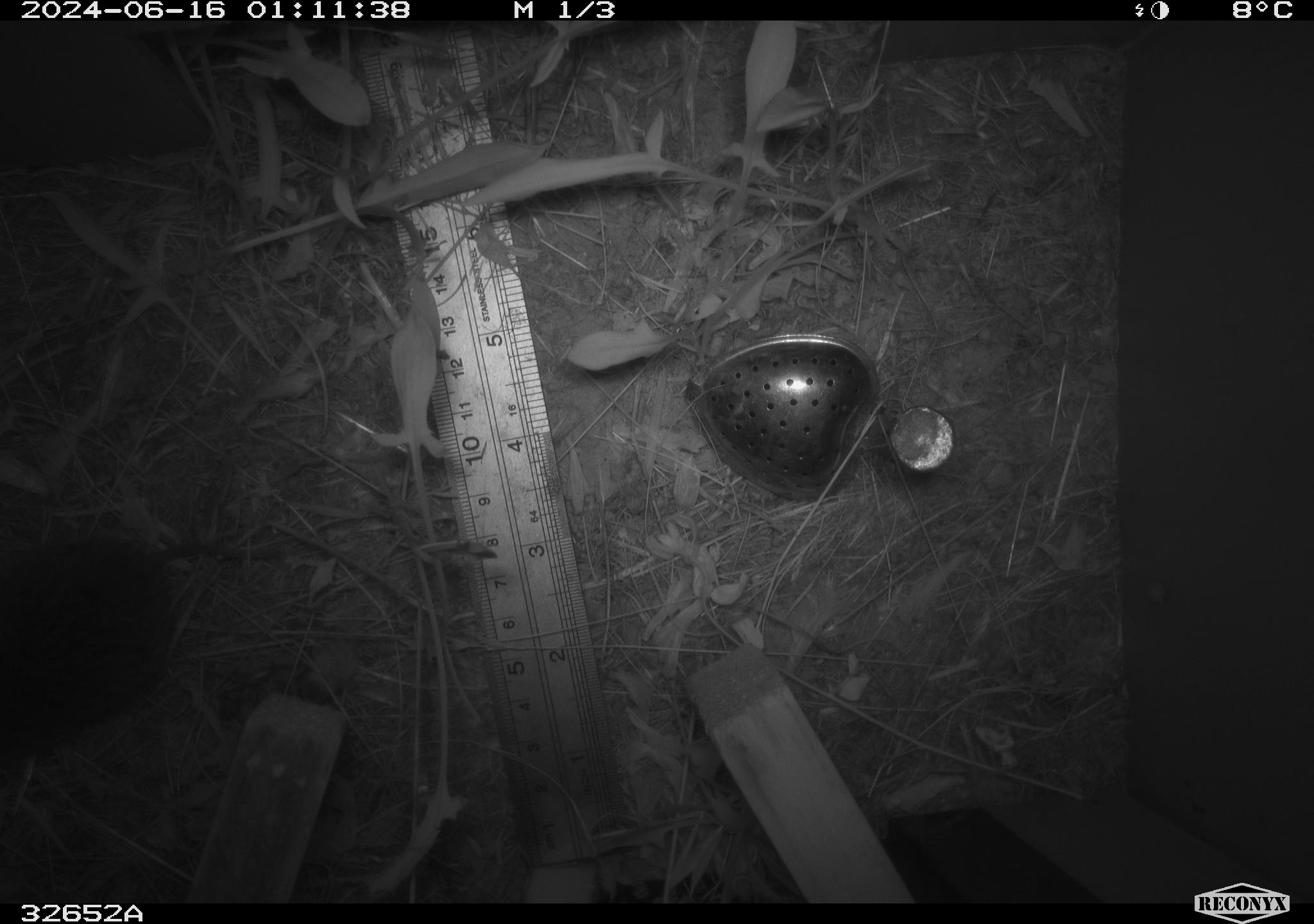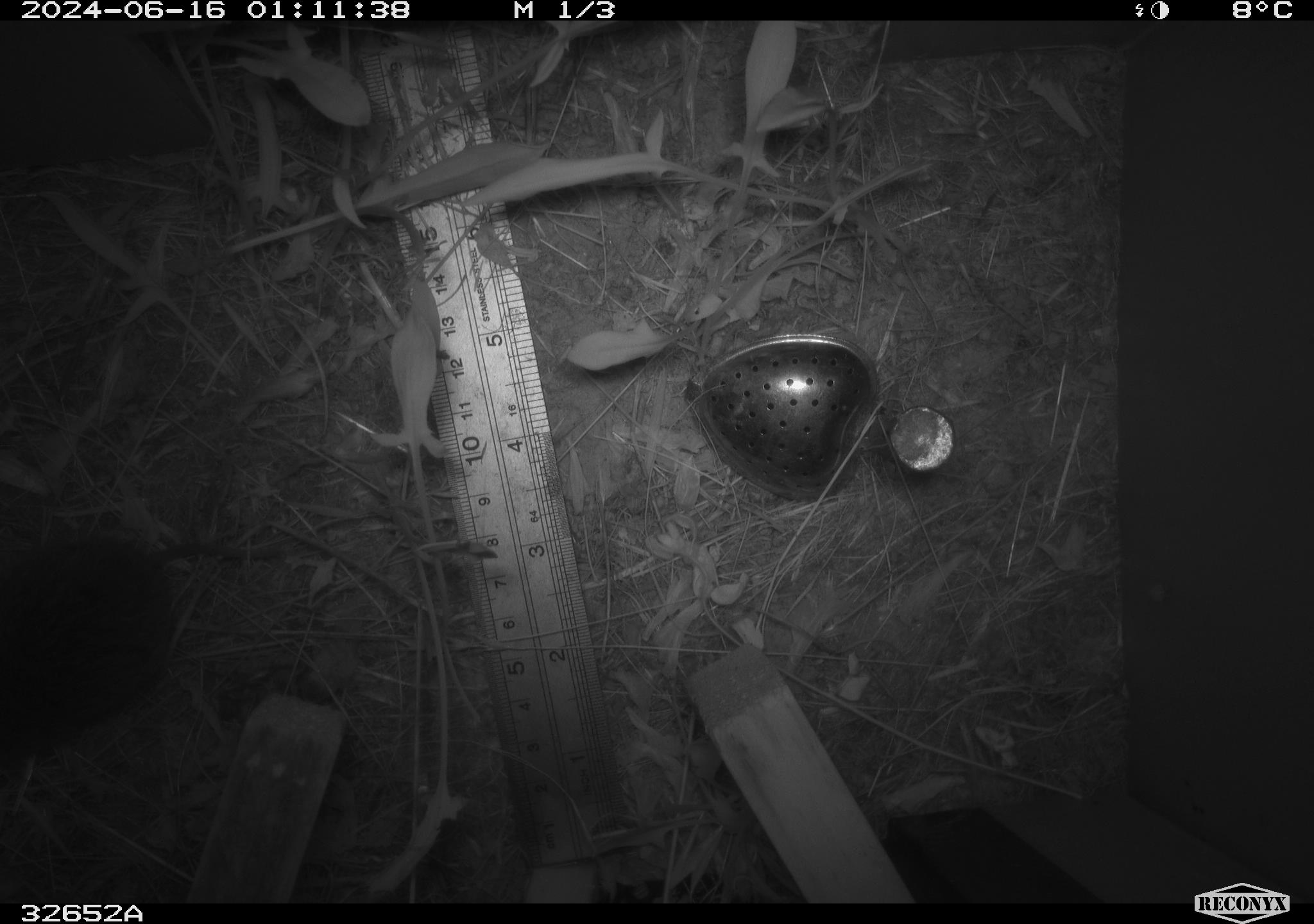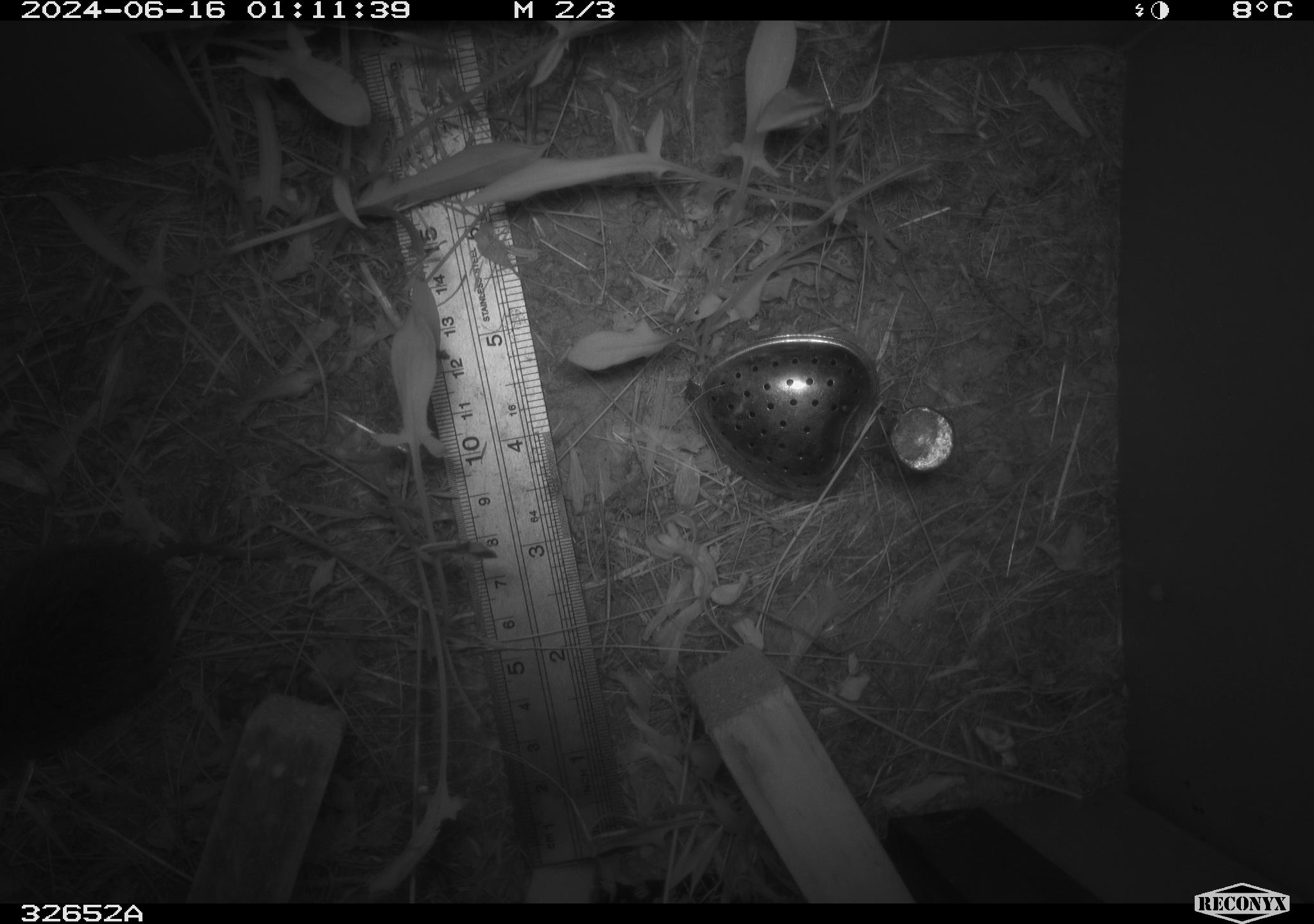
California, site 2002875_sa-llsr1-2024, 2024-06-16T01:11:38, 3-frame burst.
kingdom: Animalia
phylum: Chordata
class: Mammalia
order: Rodentia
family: Cricetidae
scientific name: Arvicolinae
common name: voles, lemmings, and muskrats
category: arvicolinae subfamily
Arvicolinae subfamily (voles, lemmings, and muskrats) (Arvicolinae).